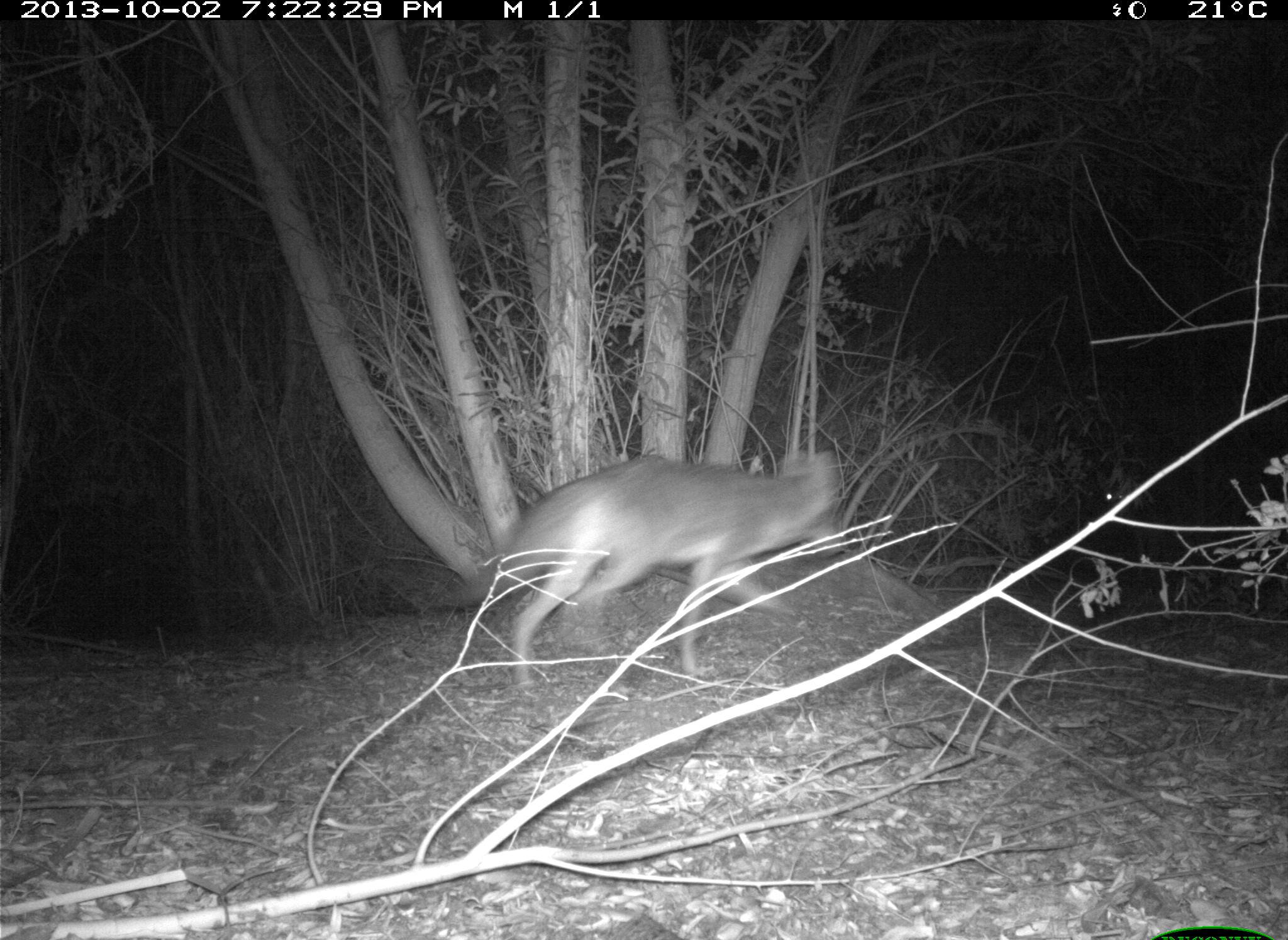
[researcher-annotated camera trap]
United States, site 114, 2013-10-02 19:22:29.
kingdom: Animalia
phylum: Chordata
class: Mammalia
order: Carnivora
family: Canidae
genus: Canis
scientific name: Canis latrans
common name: coyote